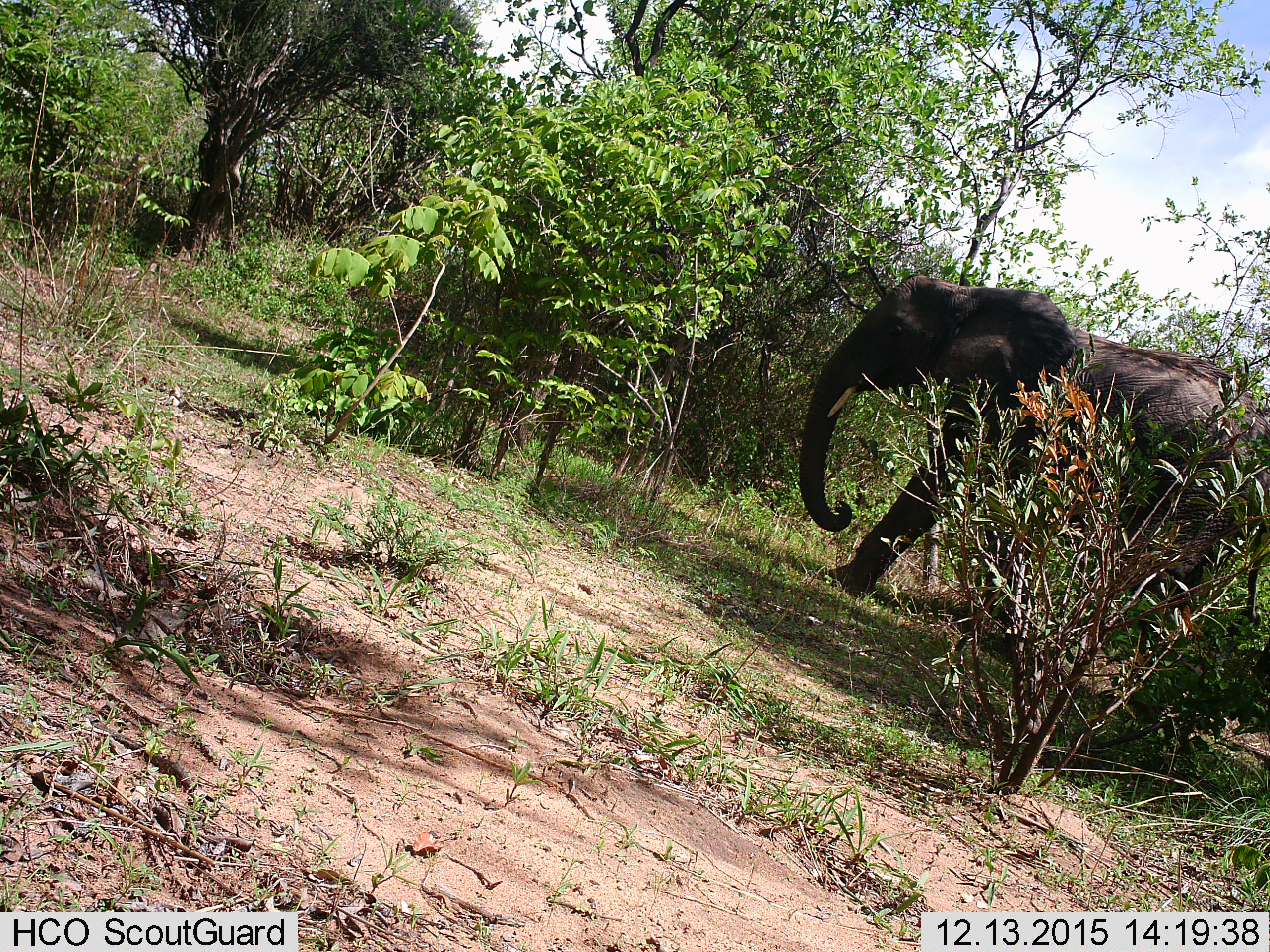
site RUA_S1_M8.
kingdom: Animalia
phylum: Chordata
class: Mammalia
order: Proboscidea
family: Elephantidae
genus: Loxodonta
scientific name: Loxodonta africana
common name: african bush elephant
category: elephant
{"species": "elephant (african bush elephant) (Loxodonta africana)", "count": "1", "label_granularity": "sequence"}